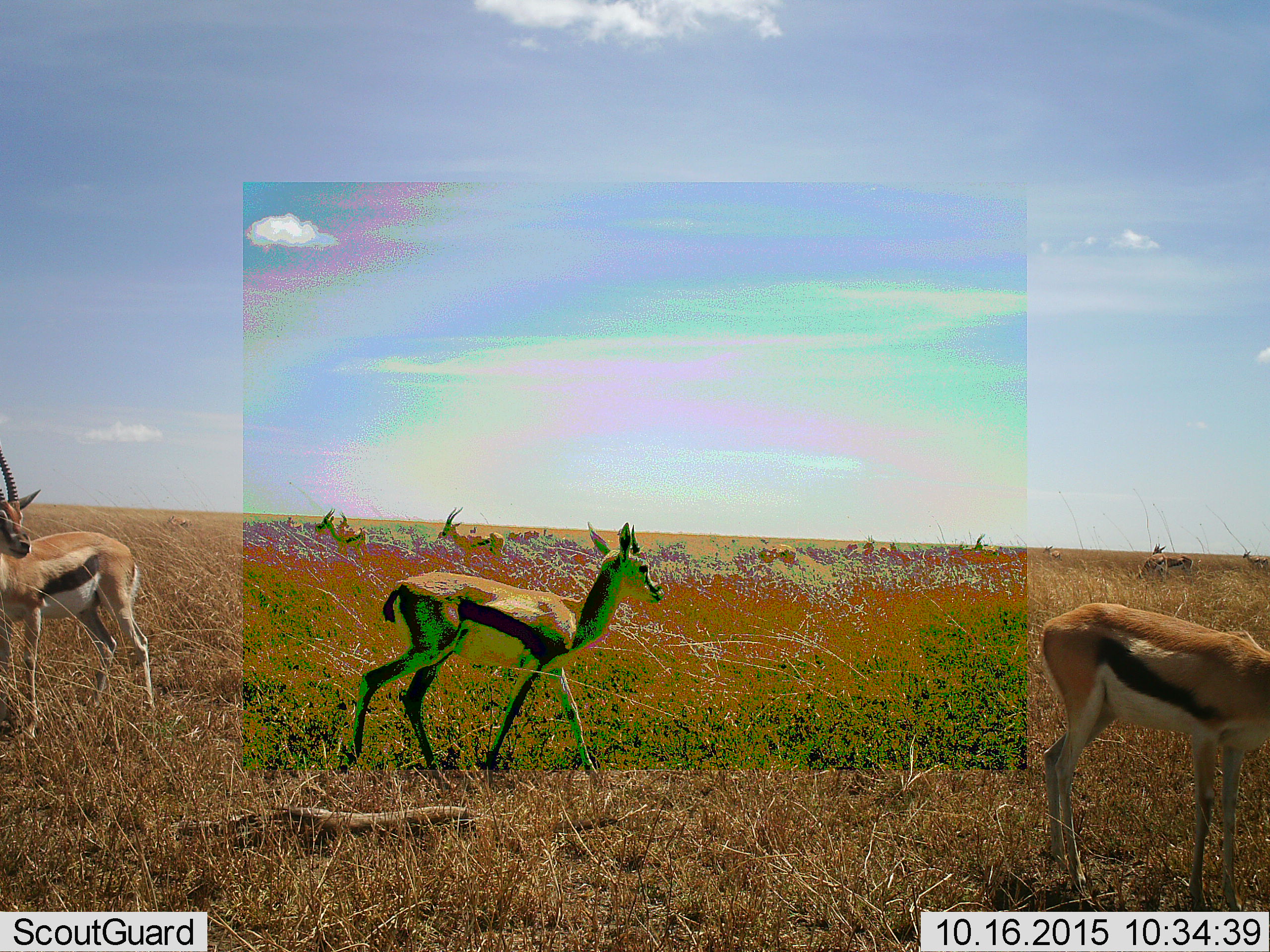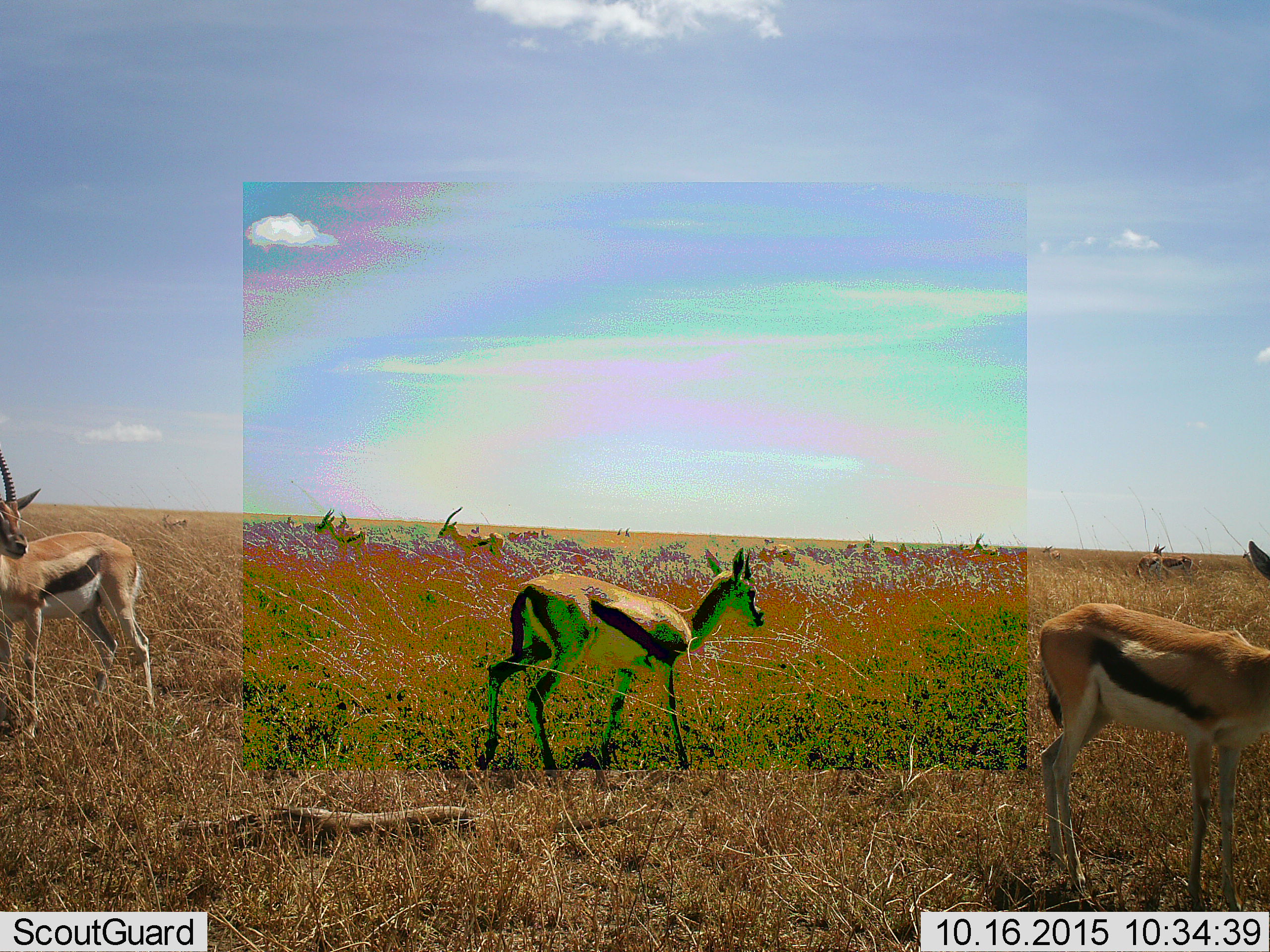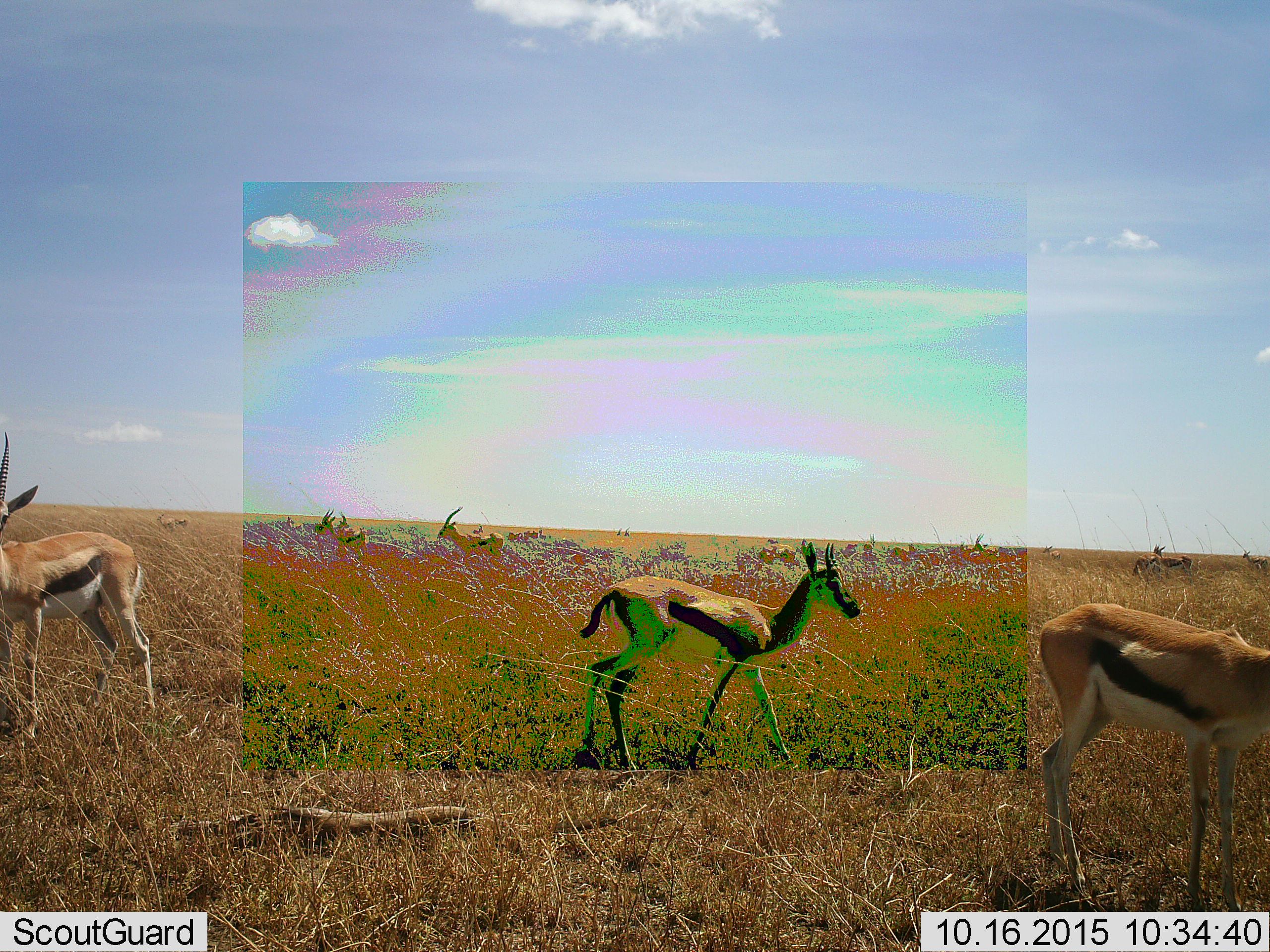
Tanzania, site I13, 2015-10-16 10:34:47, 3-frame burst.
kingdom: Animalia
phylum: Chordata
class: Mammalia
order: Artiodactyla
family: Bovidae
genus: Eudorcas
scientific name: Eudorcas thomsonii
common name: thomson's gazelle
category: gazellethomsons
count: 11-50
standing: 88%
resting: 25%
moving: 75%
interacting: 12%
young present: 0%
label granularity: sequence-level